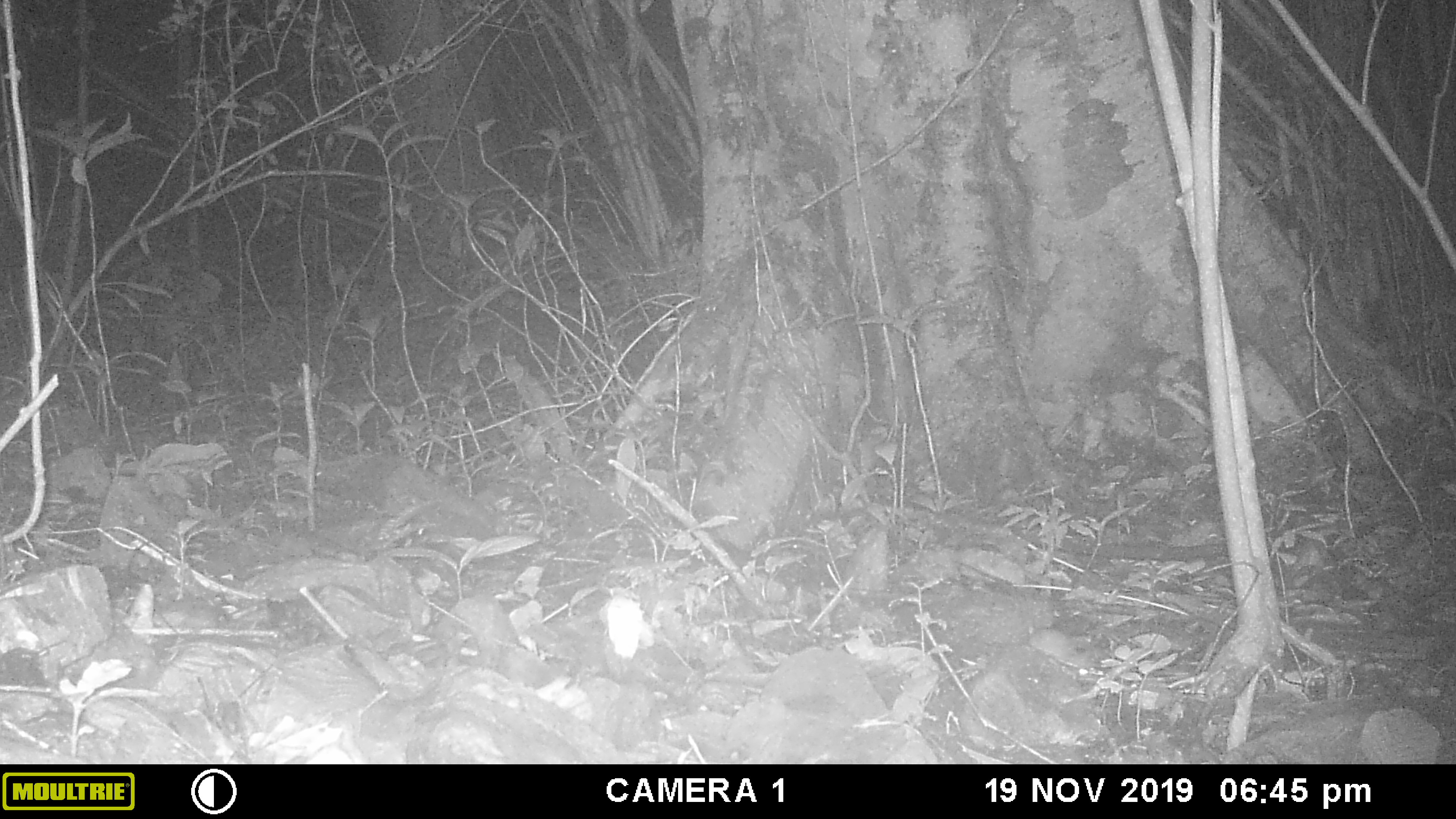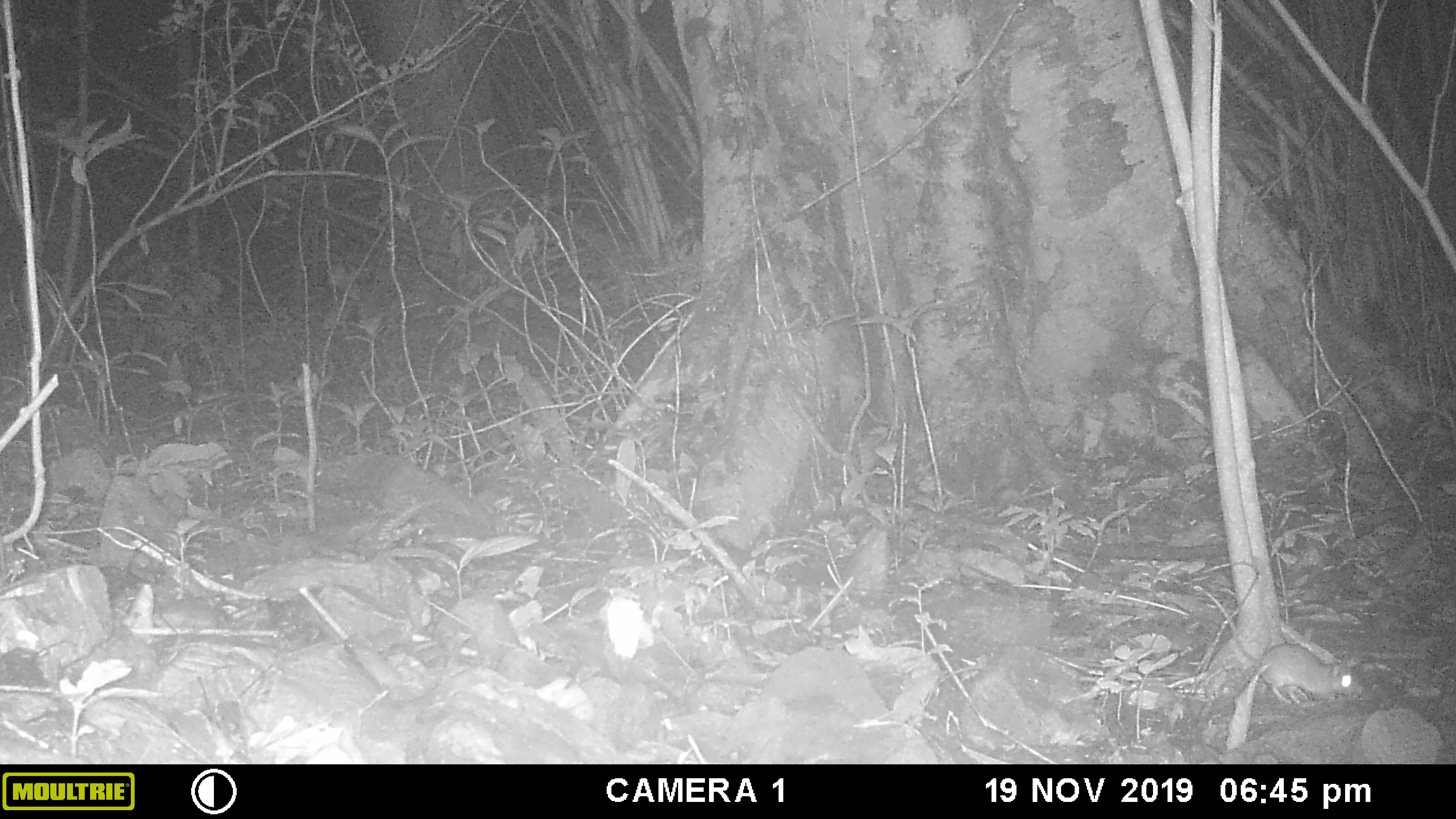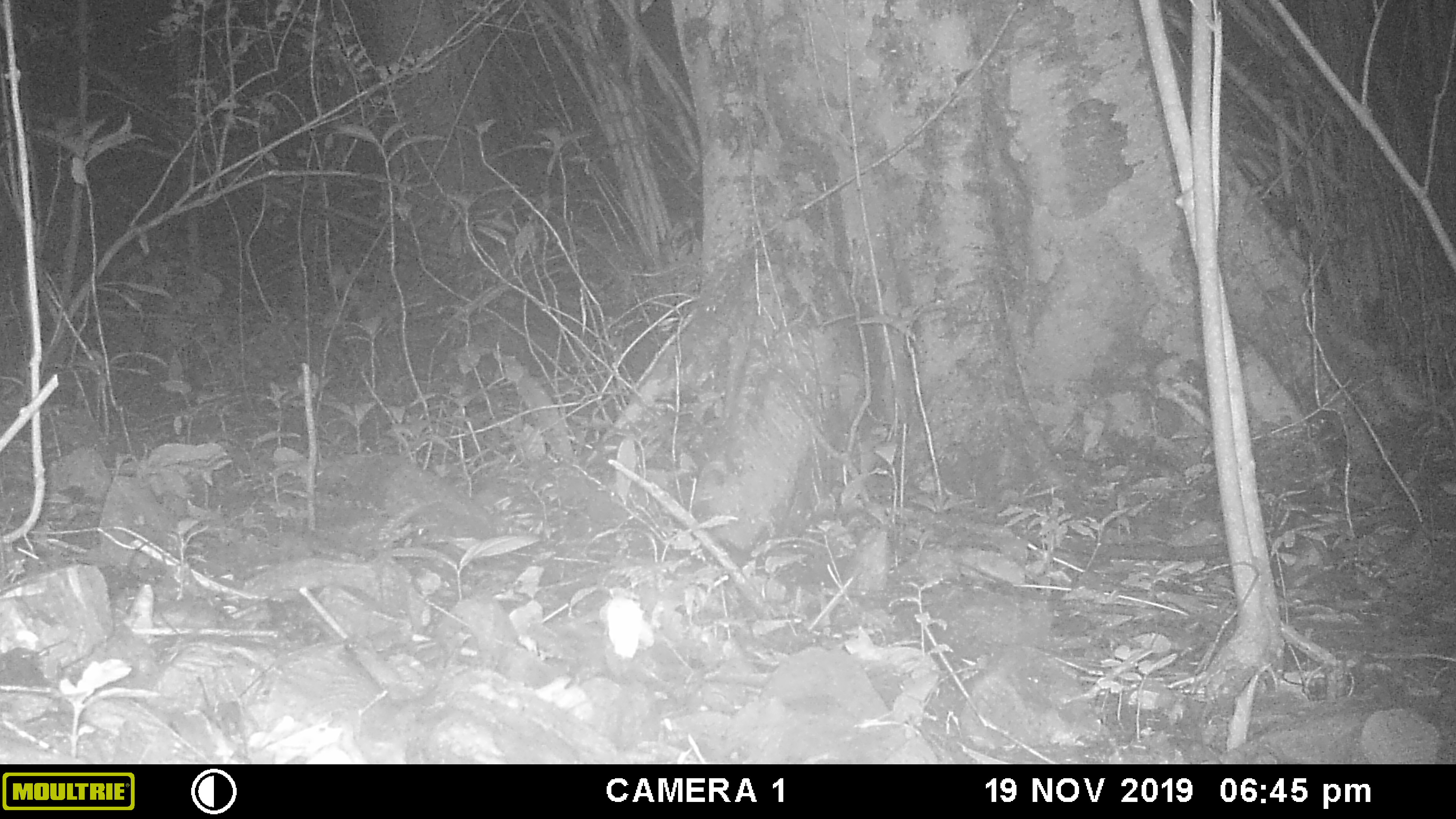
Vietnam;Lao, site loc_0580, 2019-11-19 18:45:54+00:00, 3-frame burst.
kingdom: Animalia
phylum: Chordata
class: Mammalia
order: Rodentia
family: Muridae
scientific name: Muridae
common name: old-world mice and rats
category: unidentified murid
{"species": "unidentified murid (old-world mice and rats) (Muridae)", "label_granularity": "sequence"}